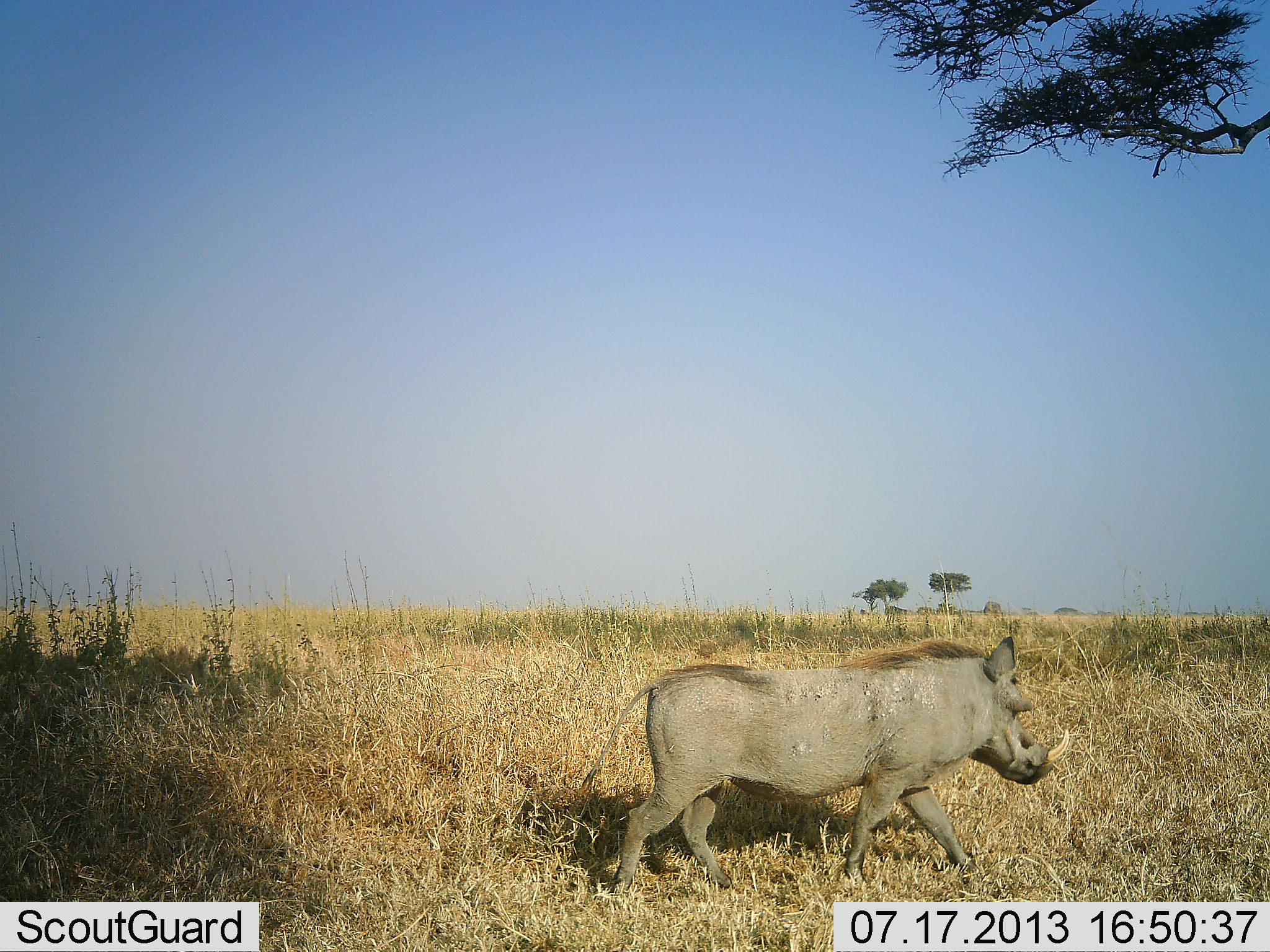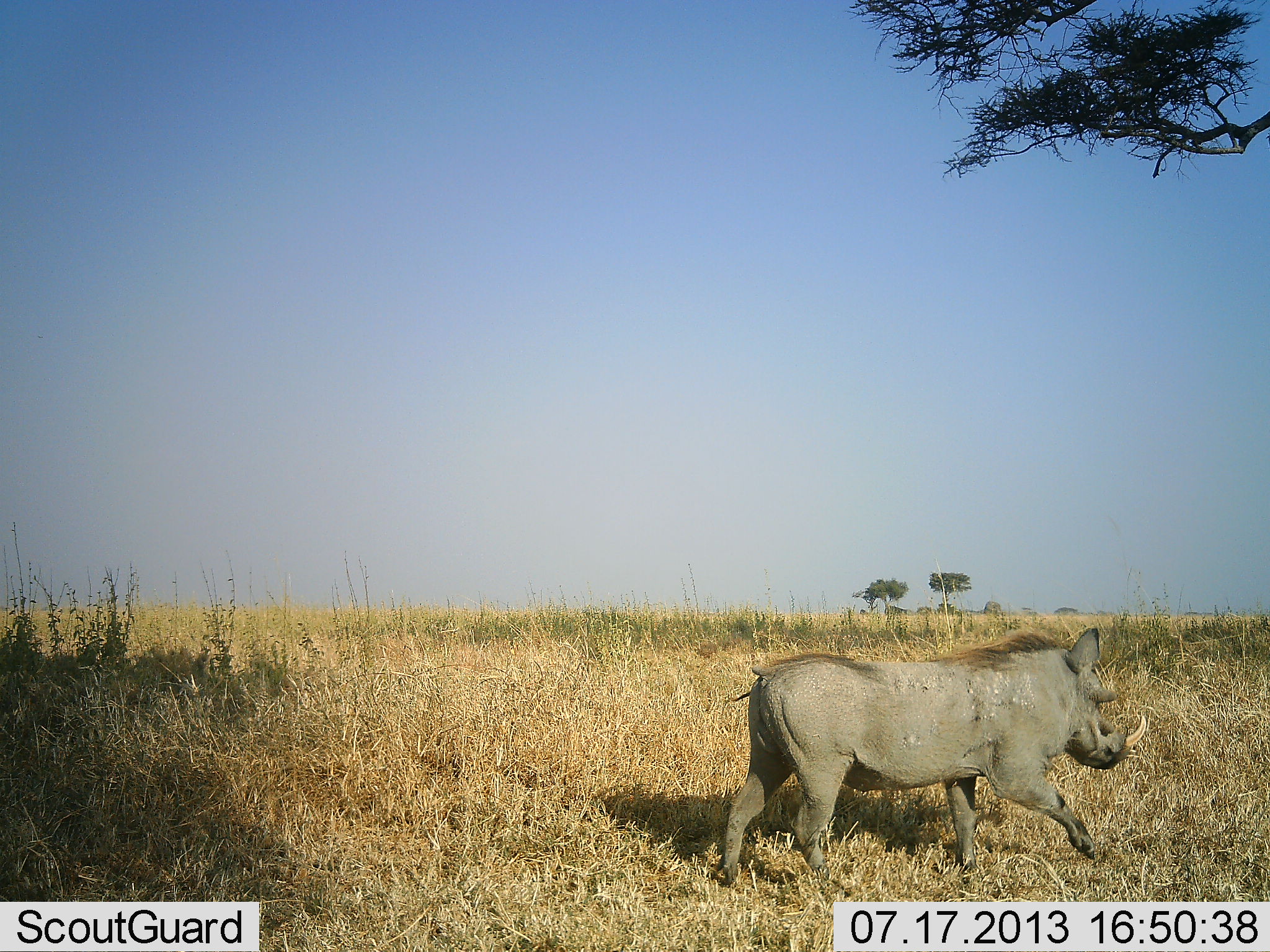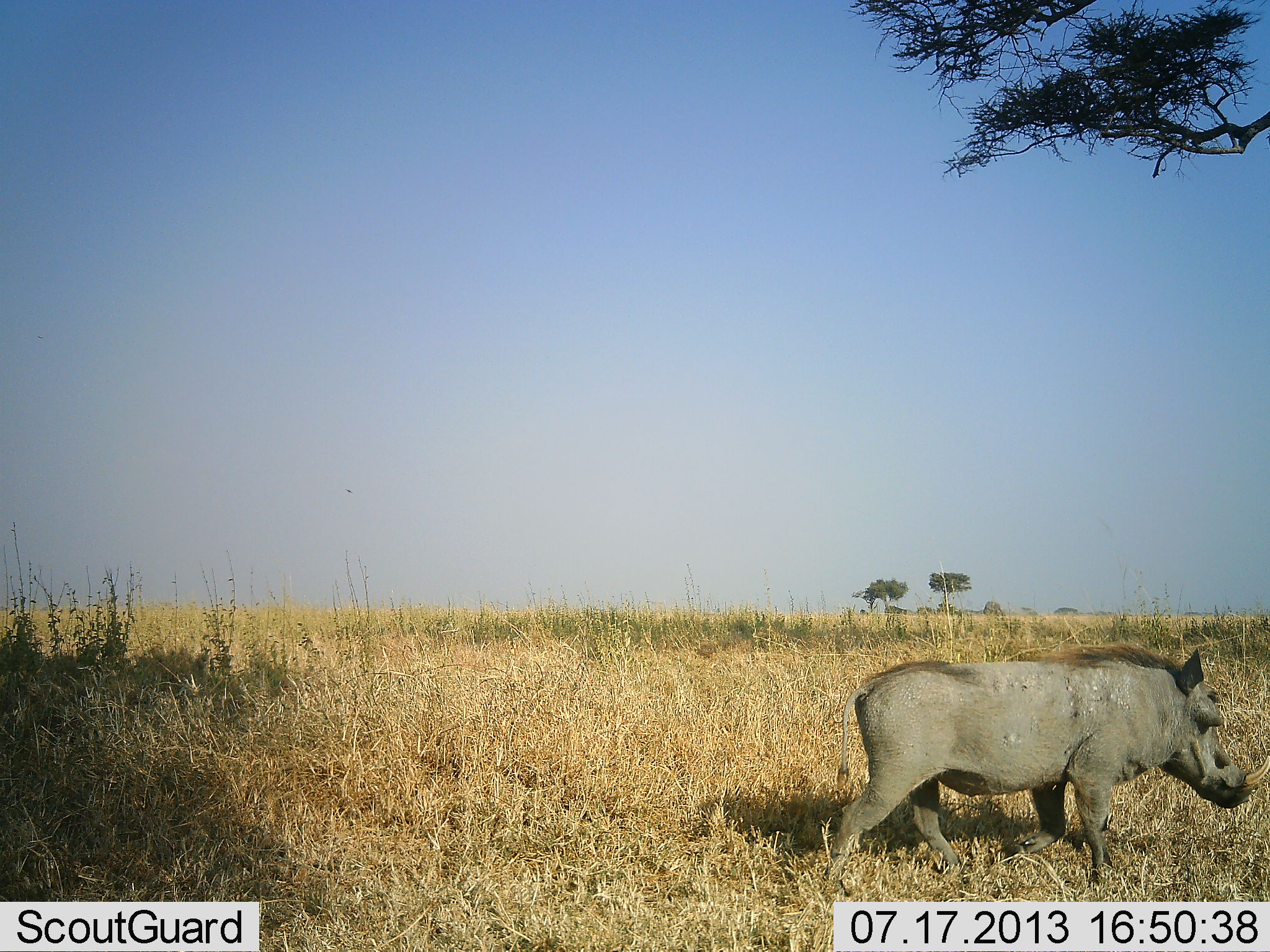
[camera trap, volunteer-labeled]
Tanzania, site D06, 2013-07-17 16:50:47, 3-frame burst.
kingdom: Animalia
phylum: Chordata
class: Mammalia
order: Artiodactyla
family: Suidae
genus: Phacochoerus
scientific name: Phacochoerus africanus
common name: warthog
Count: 1.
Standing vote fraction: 0%.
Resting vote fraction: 0%.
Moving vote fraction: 100%.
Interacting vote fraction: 0%.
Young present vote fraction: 0%.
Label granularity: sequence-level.